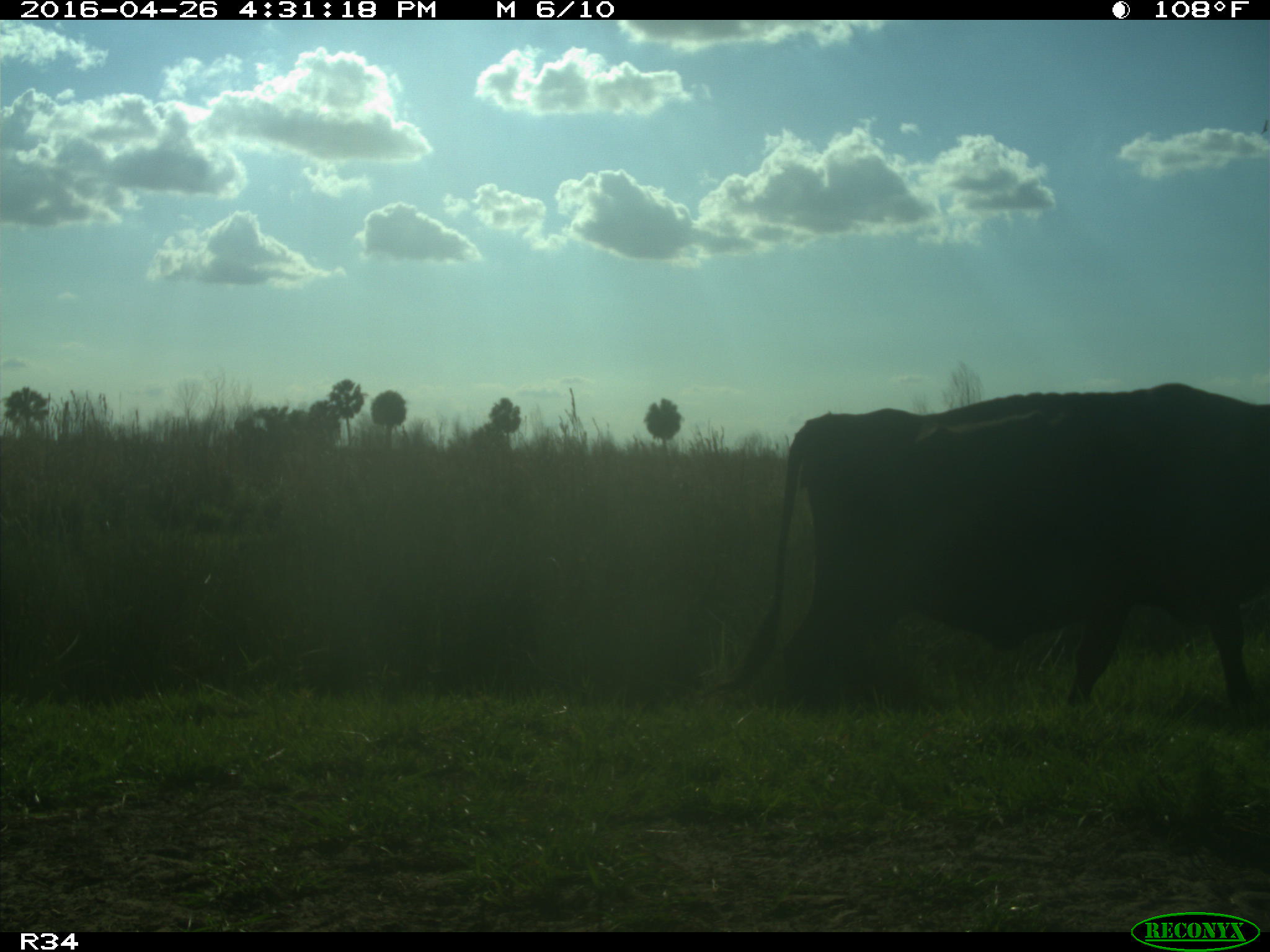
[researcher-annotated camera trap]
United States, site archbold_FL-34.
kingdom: Animalia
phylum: Chordata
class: Mammalia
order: Artiodactyla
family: Bovidae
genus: Bos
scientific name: Bos taurus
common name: domestic cow